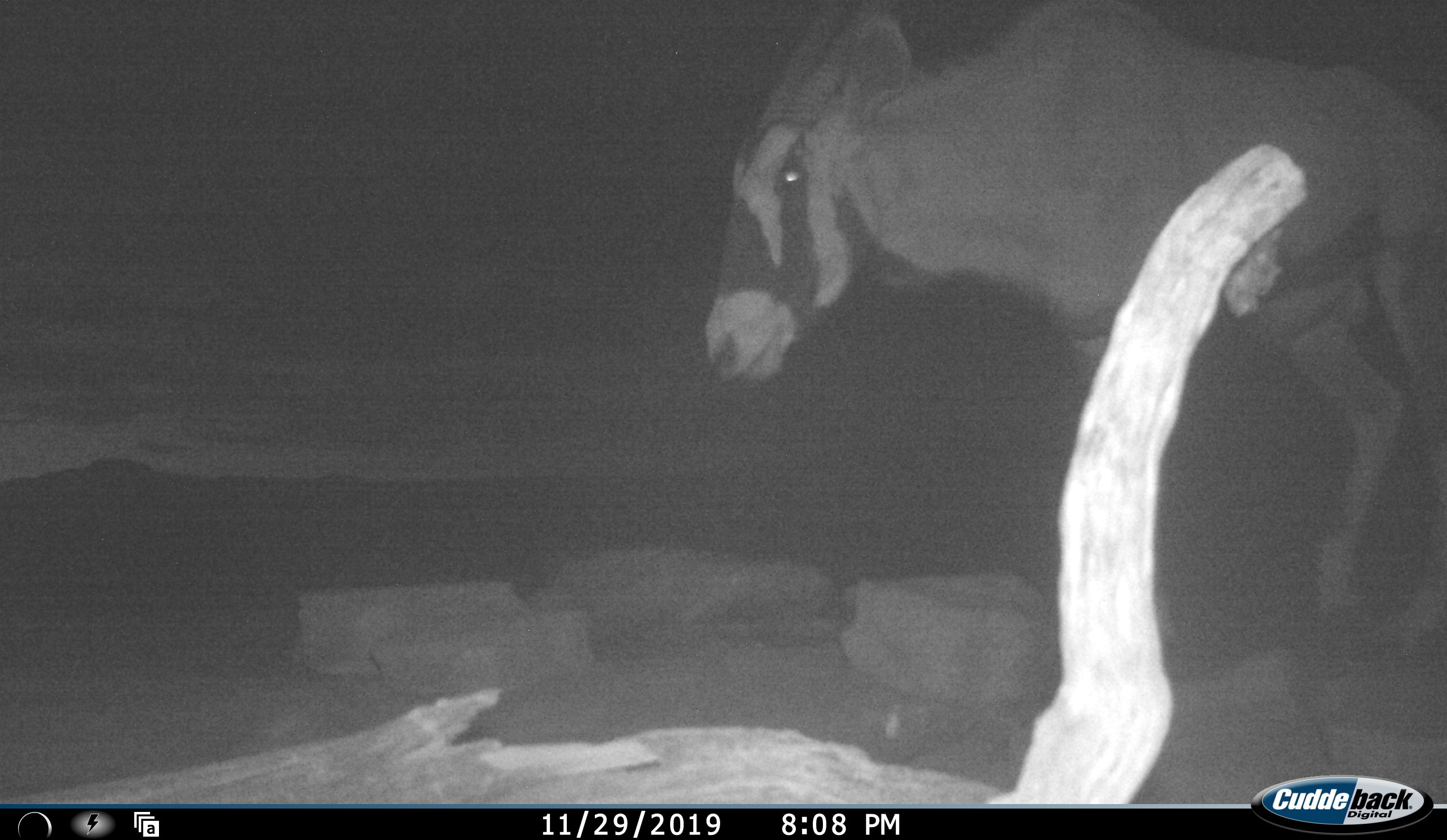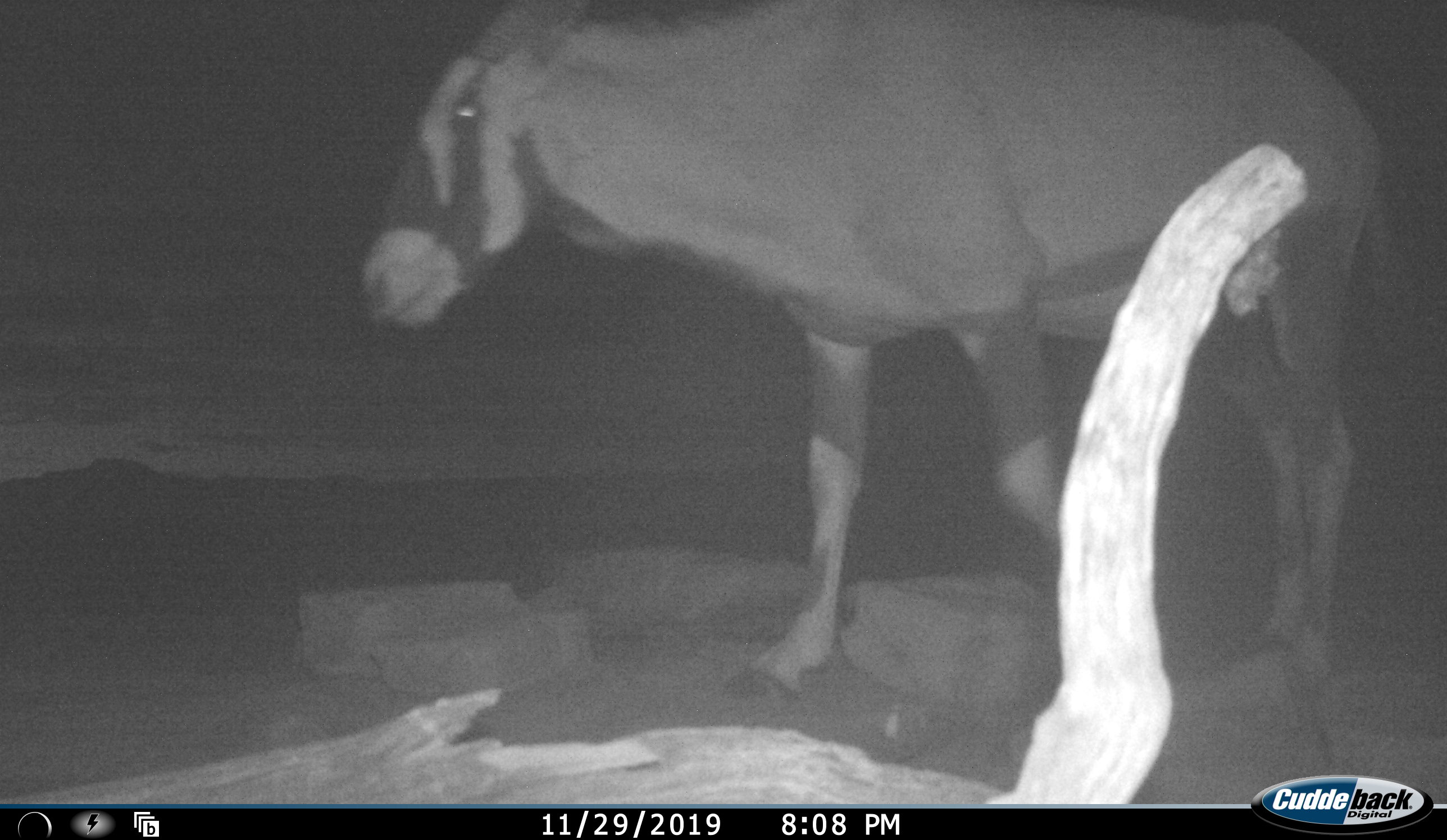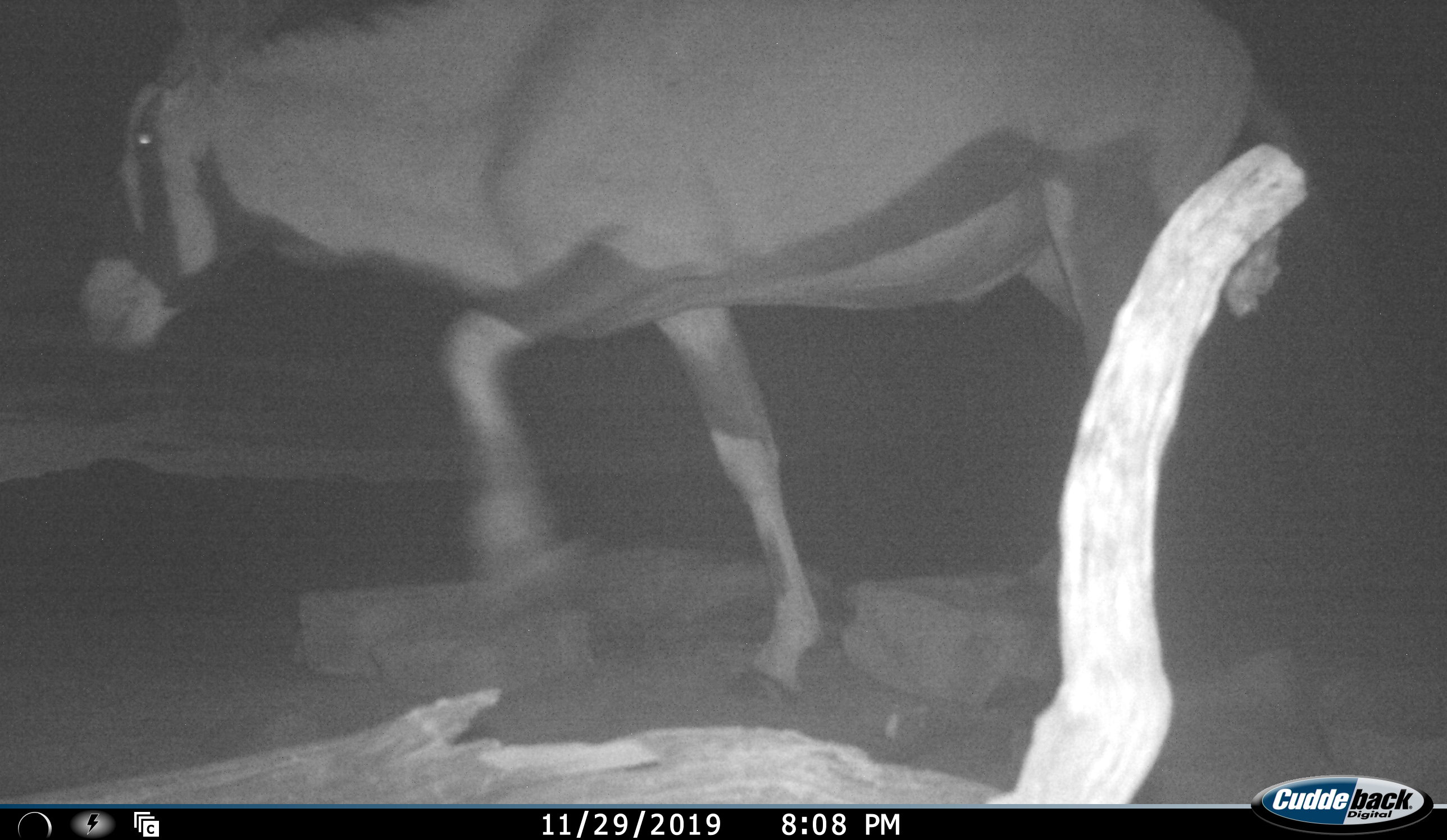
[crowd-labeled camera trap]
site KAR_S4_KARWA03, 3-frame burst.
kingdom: Animalia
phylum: Chordata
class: Mammalia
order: Artiodactyla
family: Bovidae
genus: Oryx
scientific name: Oryx gazella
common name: gemsbok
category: oryx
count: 1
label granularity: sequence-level